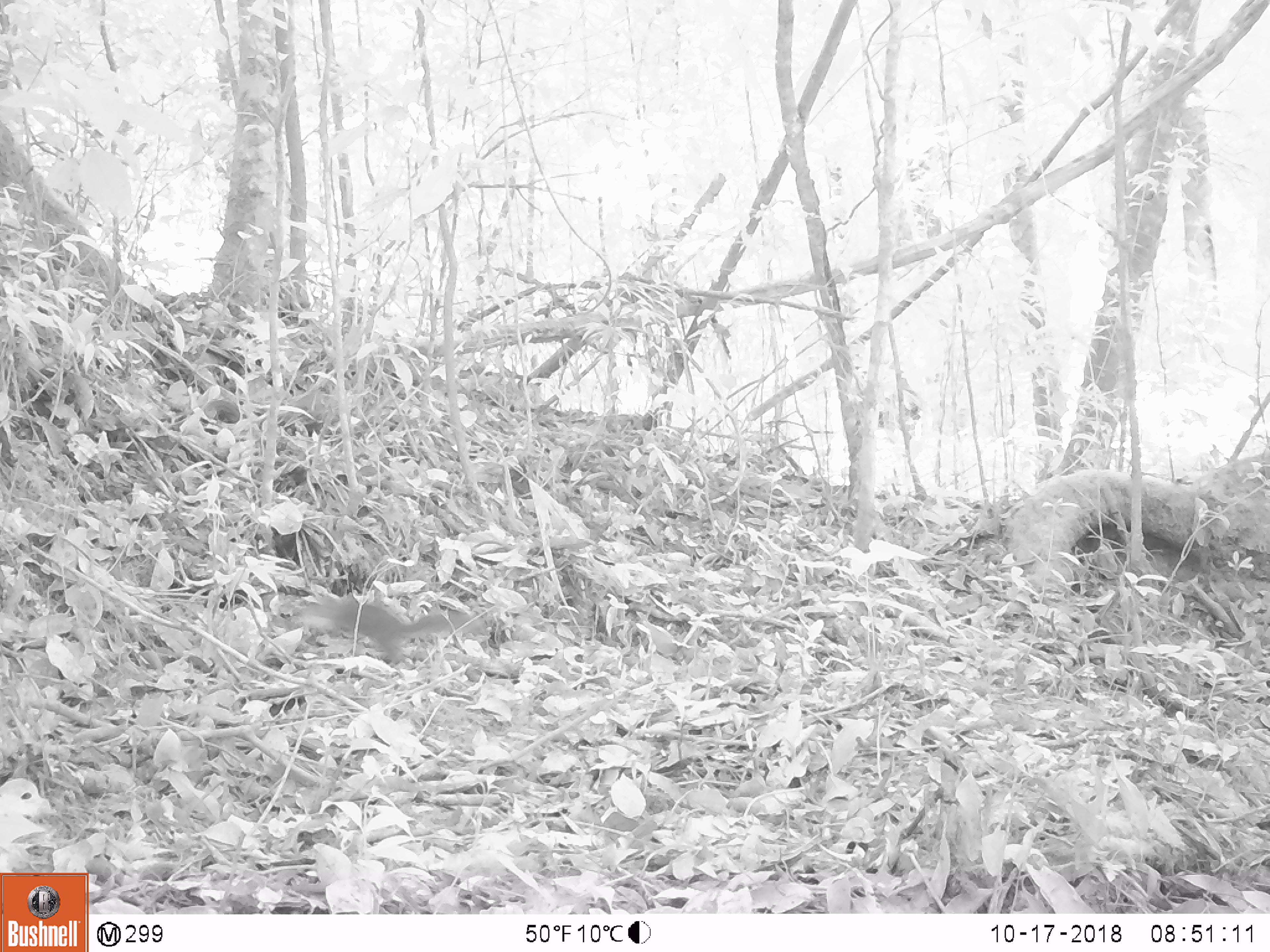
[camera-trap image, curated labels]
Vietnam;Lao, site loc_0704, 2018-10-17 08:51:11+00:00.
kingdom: Animalia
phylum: Chordata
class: Mammalia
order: Rodentia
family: Sciuridae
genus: Dremomys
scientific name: Dremomys rufigenis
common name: red-cheeked squirrel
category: red cheeked squirrel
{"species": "red cheeked squirrel (red-cheeked squirrel) (Dremomys rufigenis)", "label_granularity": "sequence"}